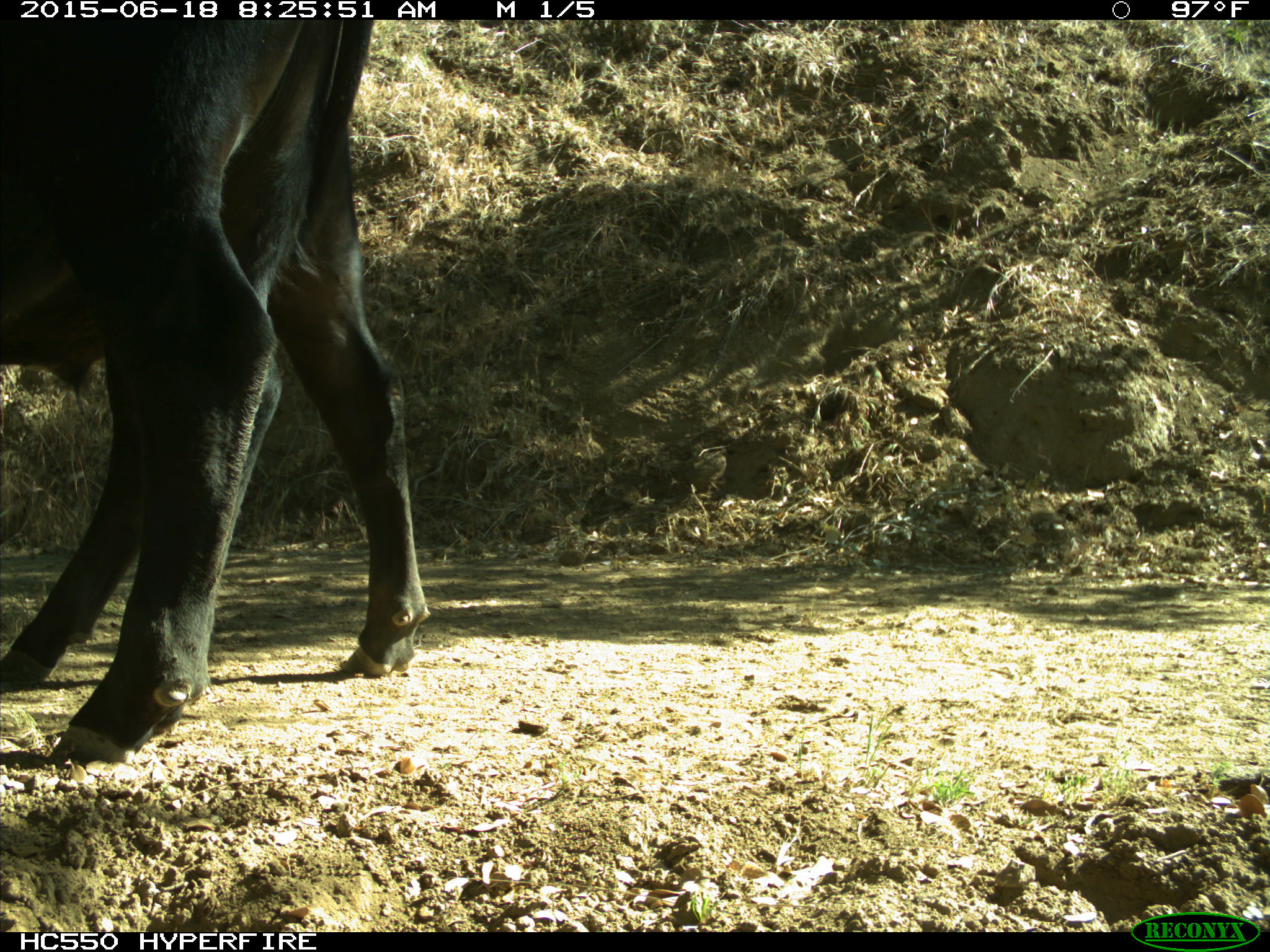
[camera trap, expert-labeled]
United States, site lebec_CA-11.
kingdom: Animalia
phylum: Chordata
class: Mammalia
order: Artiodactyla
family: Bovidae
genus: Bos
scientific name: Bos taurus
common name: domestic cow